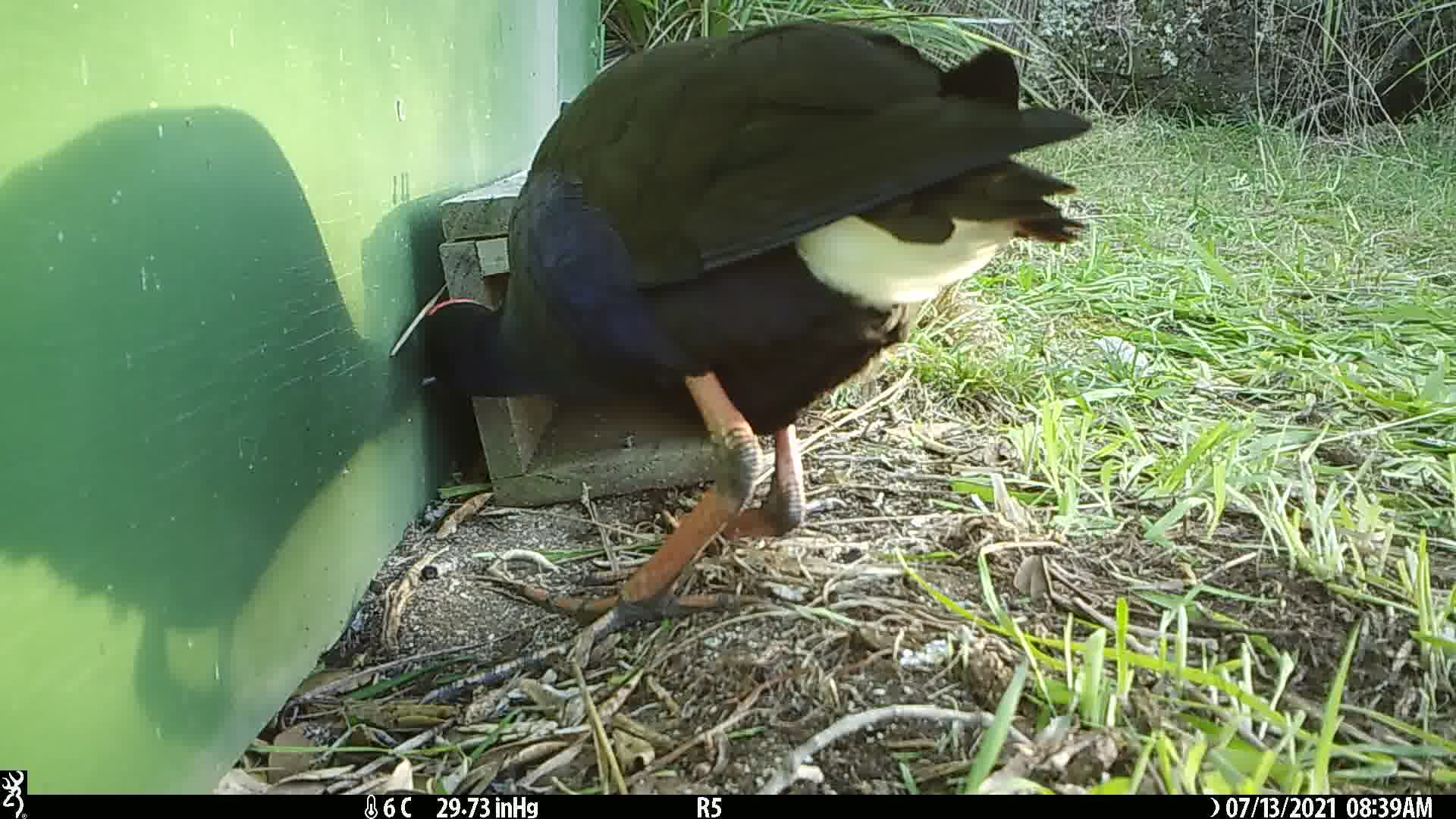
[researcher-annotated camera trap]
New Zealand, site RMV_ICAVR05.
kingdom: Animalia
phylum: Chordata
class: Aves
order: Gruiformes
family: Rallidae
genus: Porphyrio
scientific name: Porphyrio melanotus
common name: australasian swamphen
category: pukeko